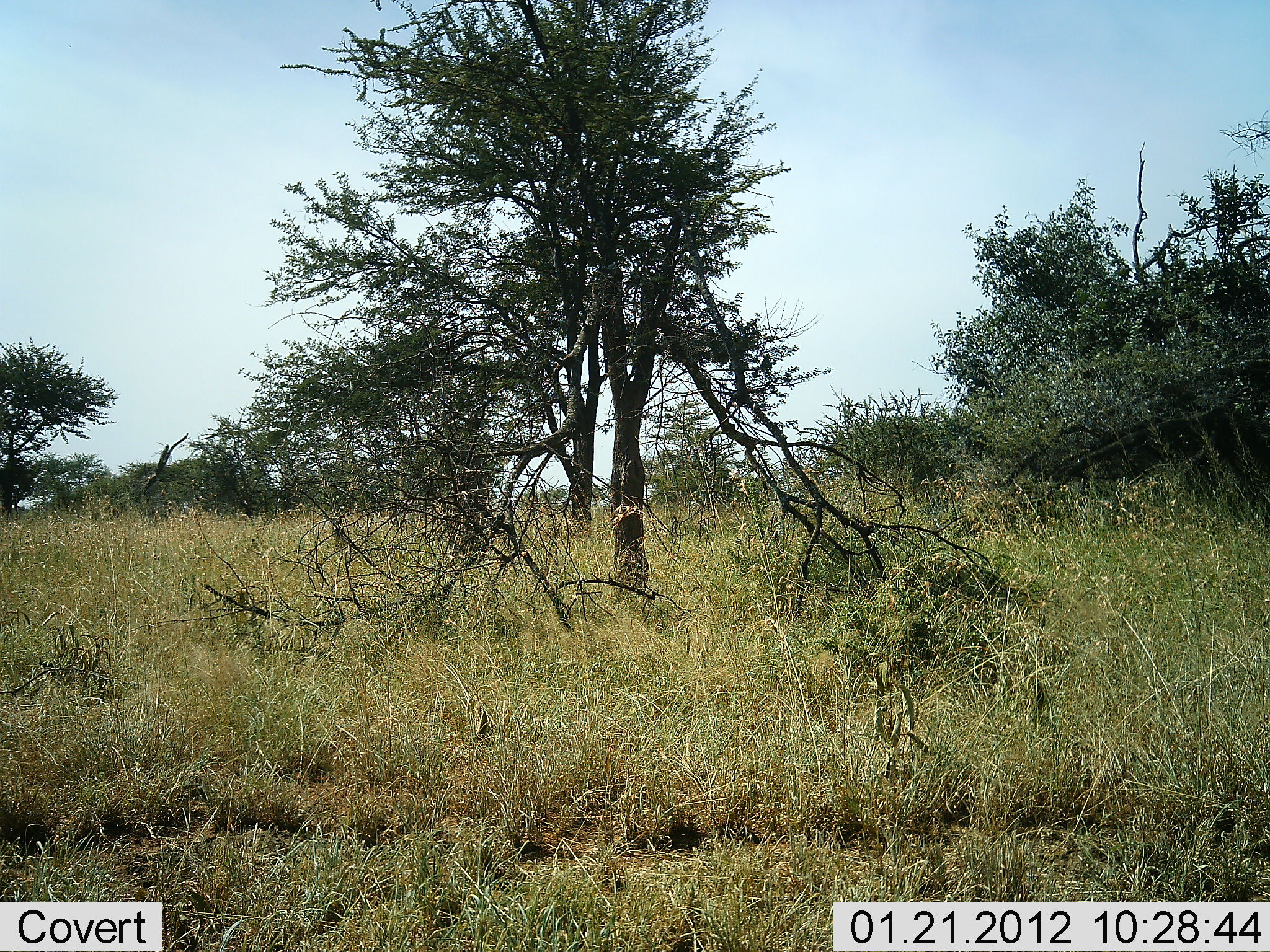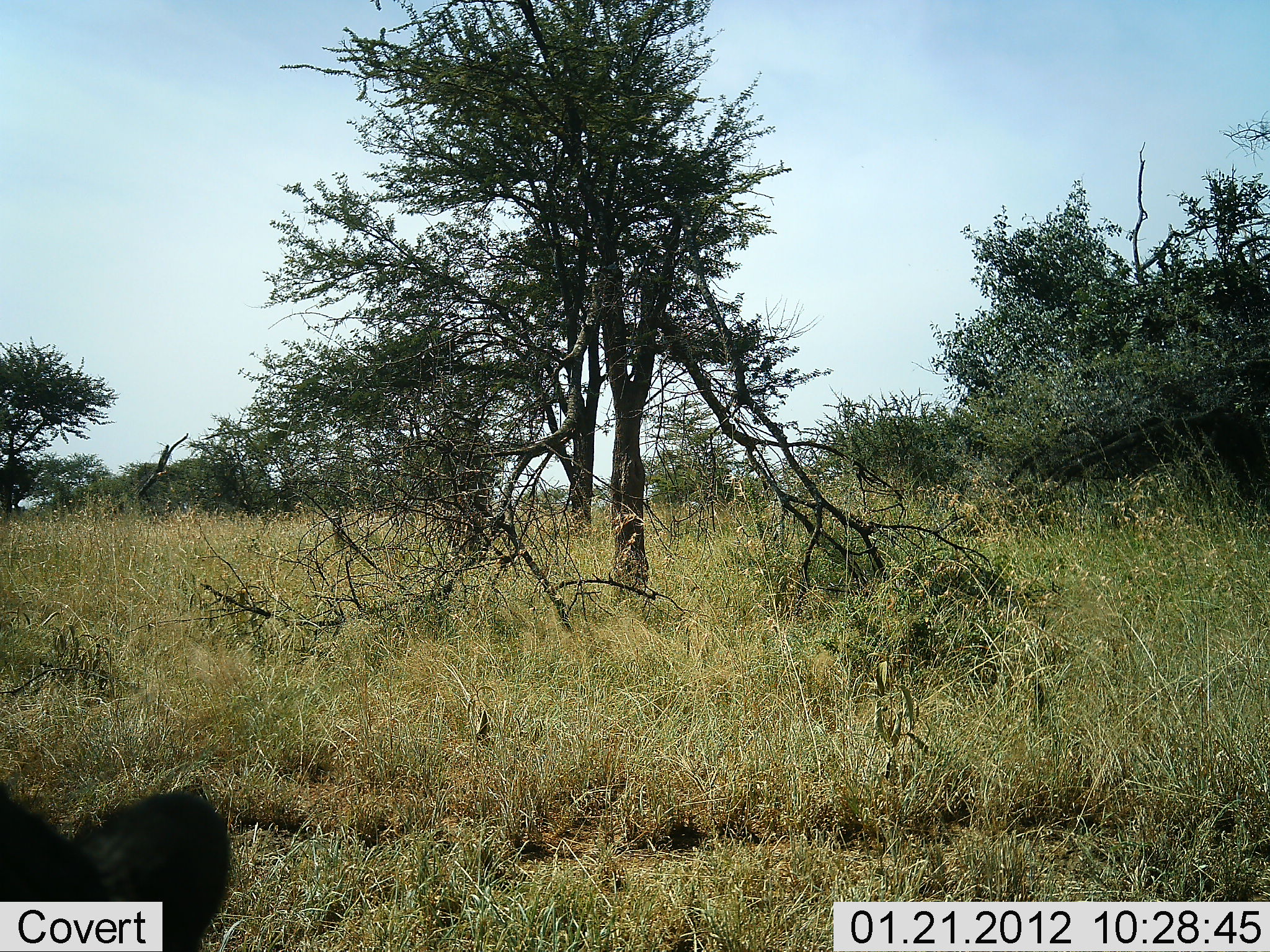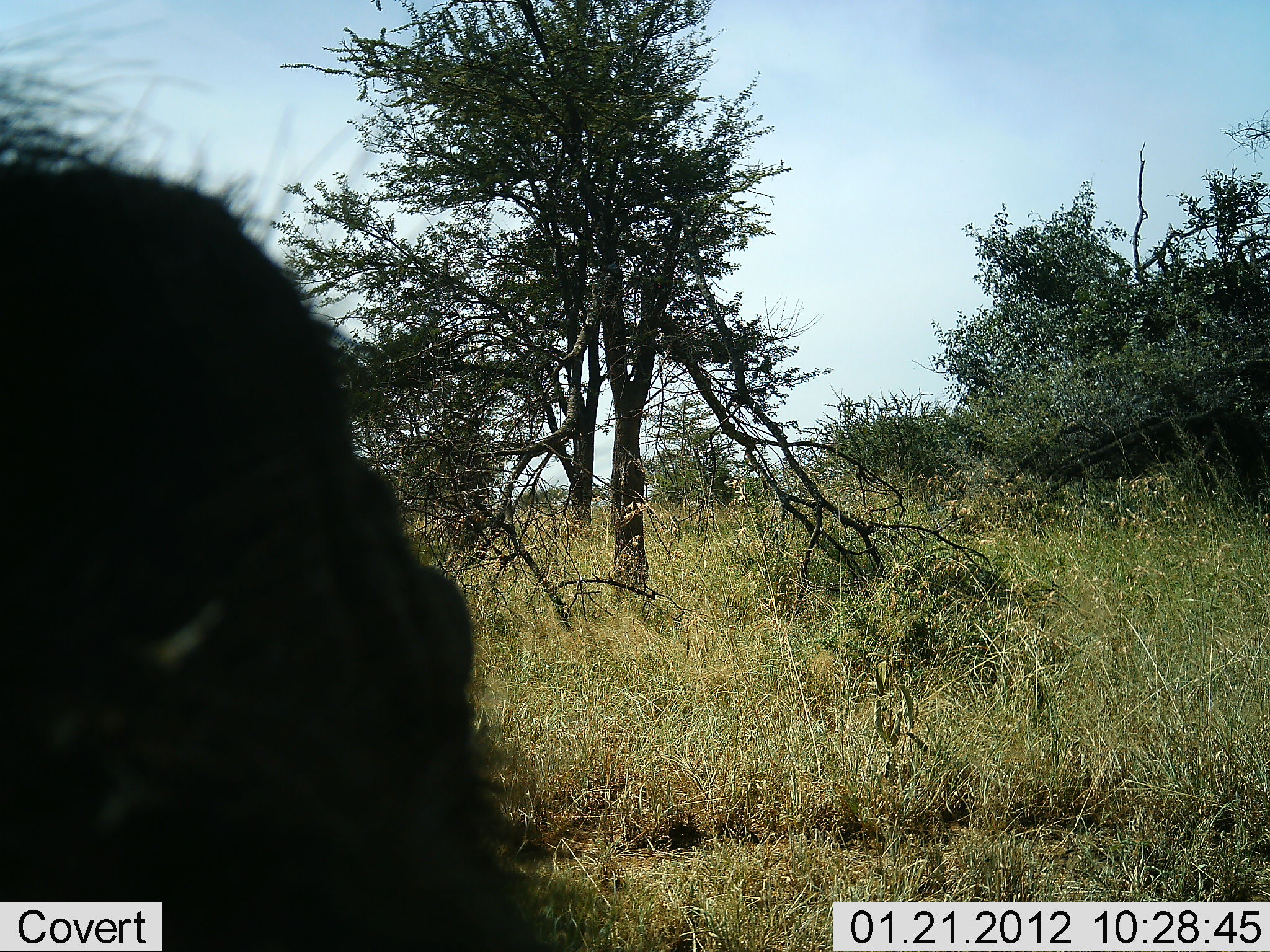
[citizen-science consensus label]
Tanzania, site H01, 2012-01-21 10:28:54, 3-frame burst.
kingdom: Animalia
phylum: Chordata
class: Mammalia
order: Artiodactyla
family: Suidae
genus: Phacochoerus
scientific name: Phacochoerus africanus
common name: warthog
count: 1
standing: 12%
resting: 0%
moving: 88%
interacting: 0%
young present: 0%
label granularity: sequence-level